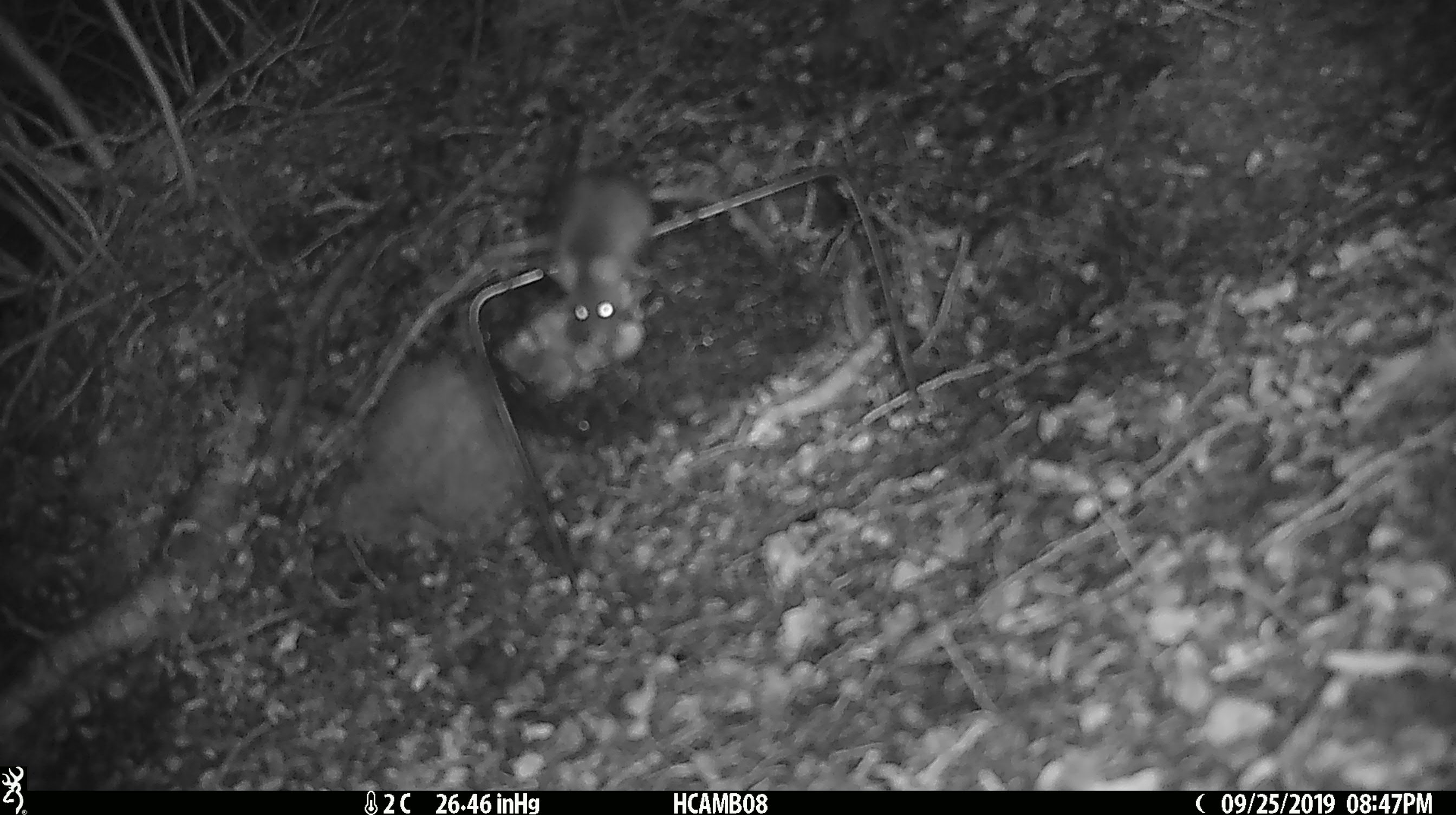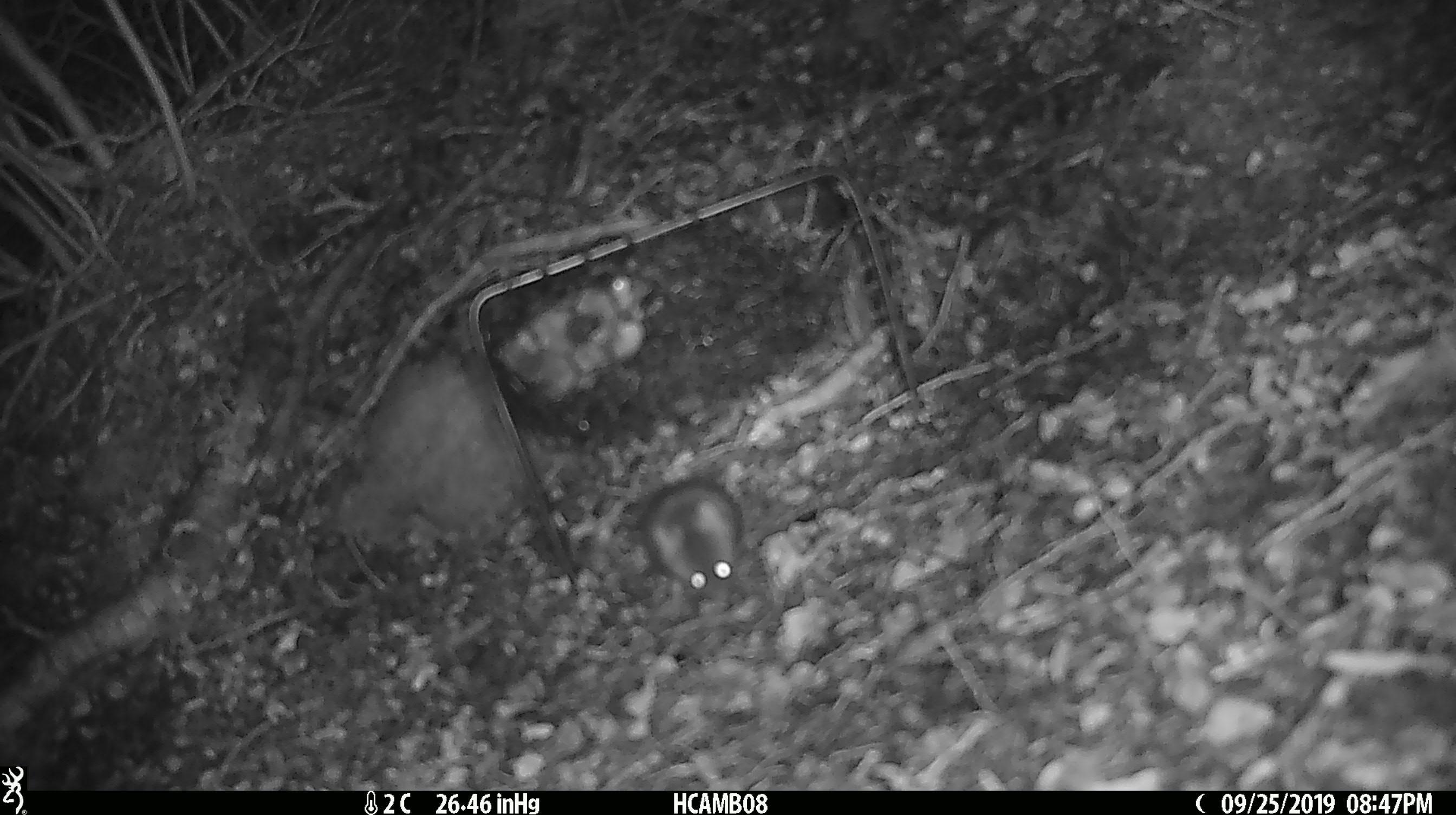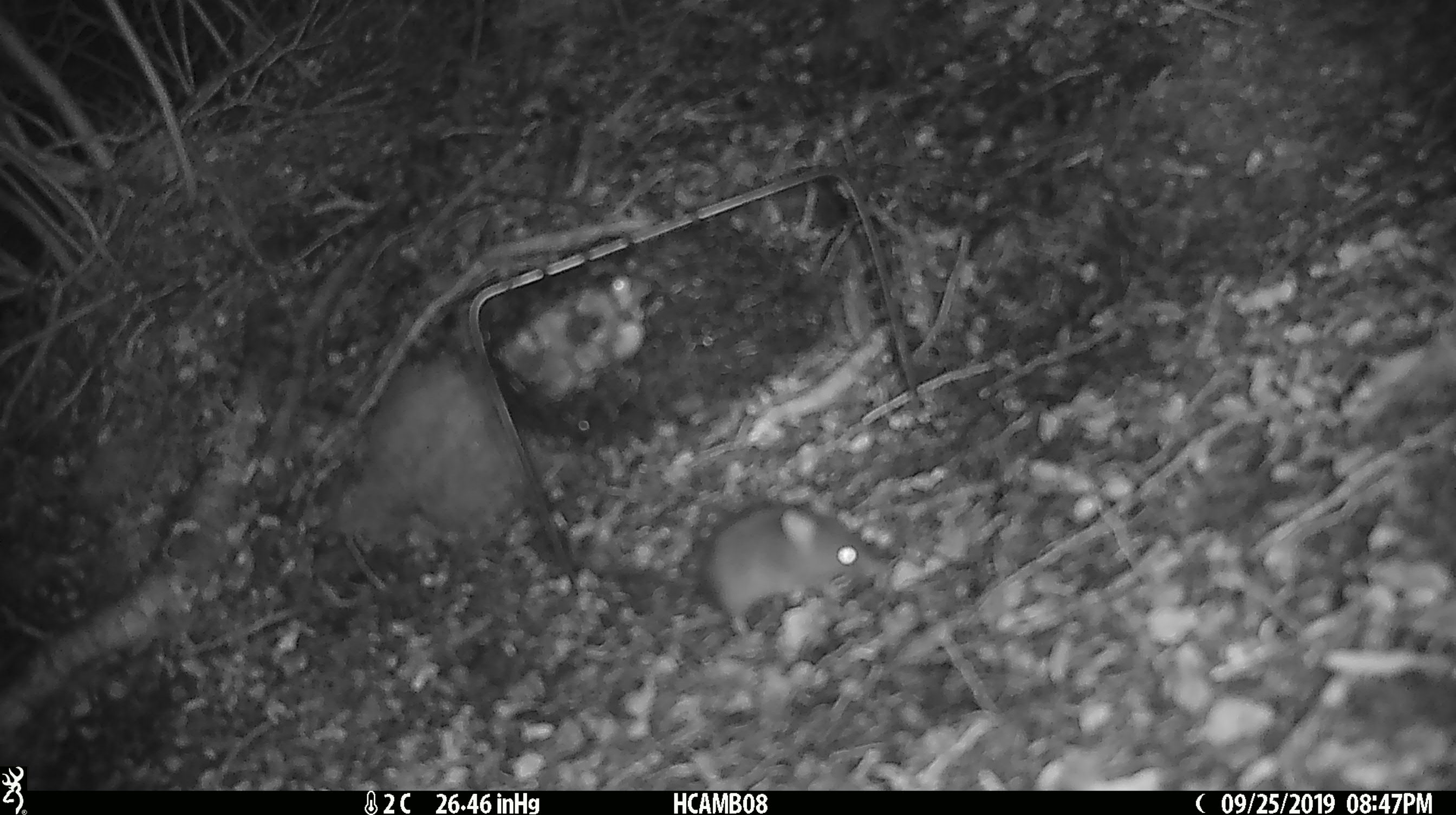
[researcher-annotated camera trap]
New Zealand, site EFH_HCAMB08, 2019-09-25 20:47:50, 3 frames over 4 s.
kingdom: Animalia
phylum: Chordata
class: Mammalia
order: Rodentia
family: Muridae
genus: Mus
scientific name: Mus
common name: mouse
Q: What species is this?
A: Mouse (Mus).